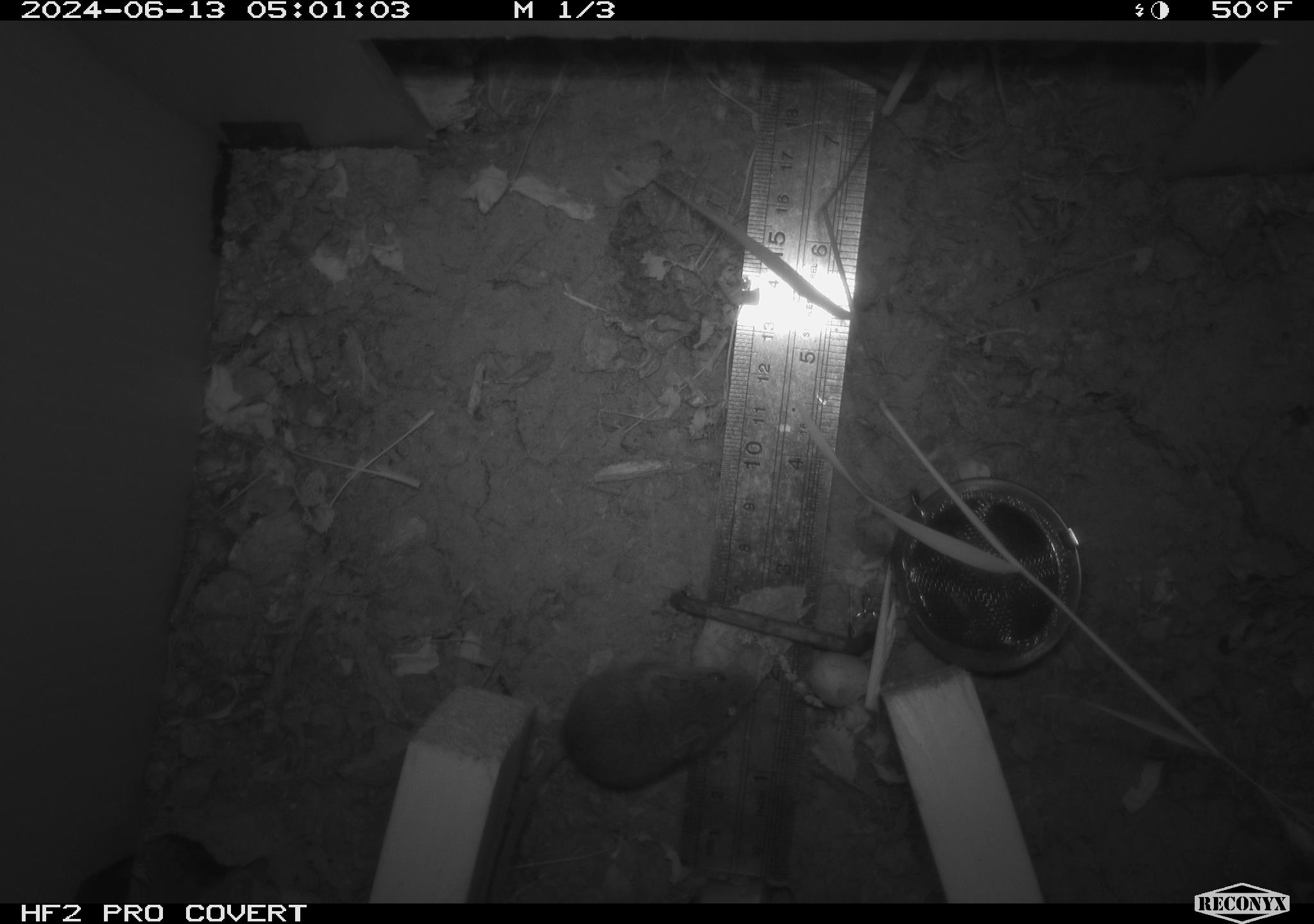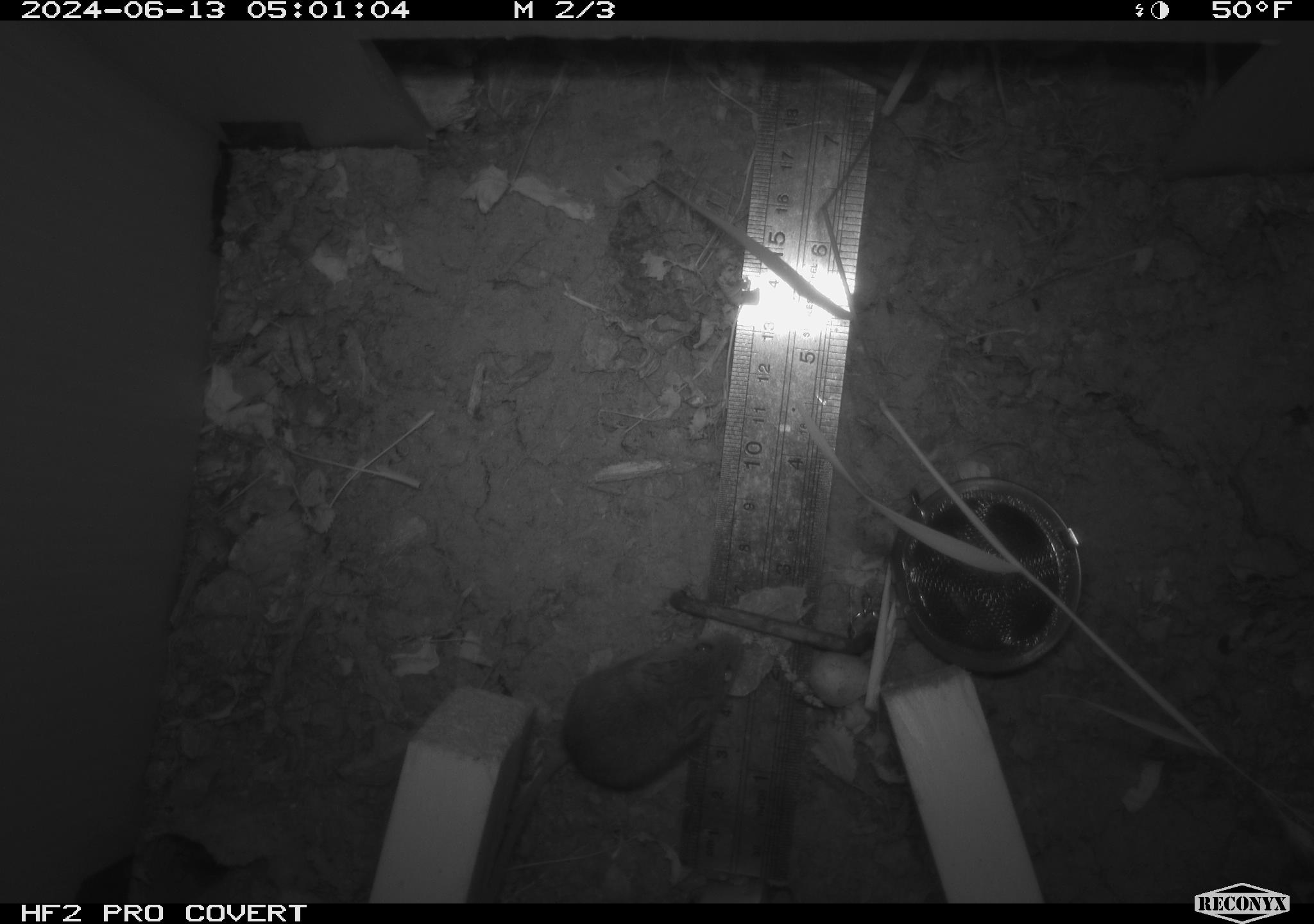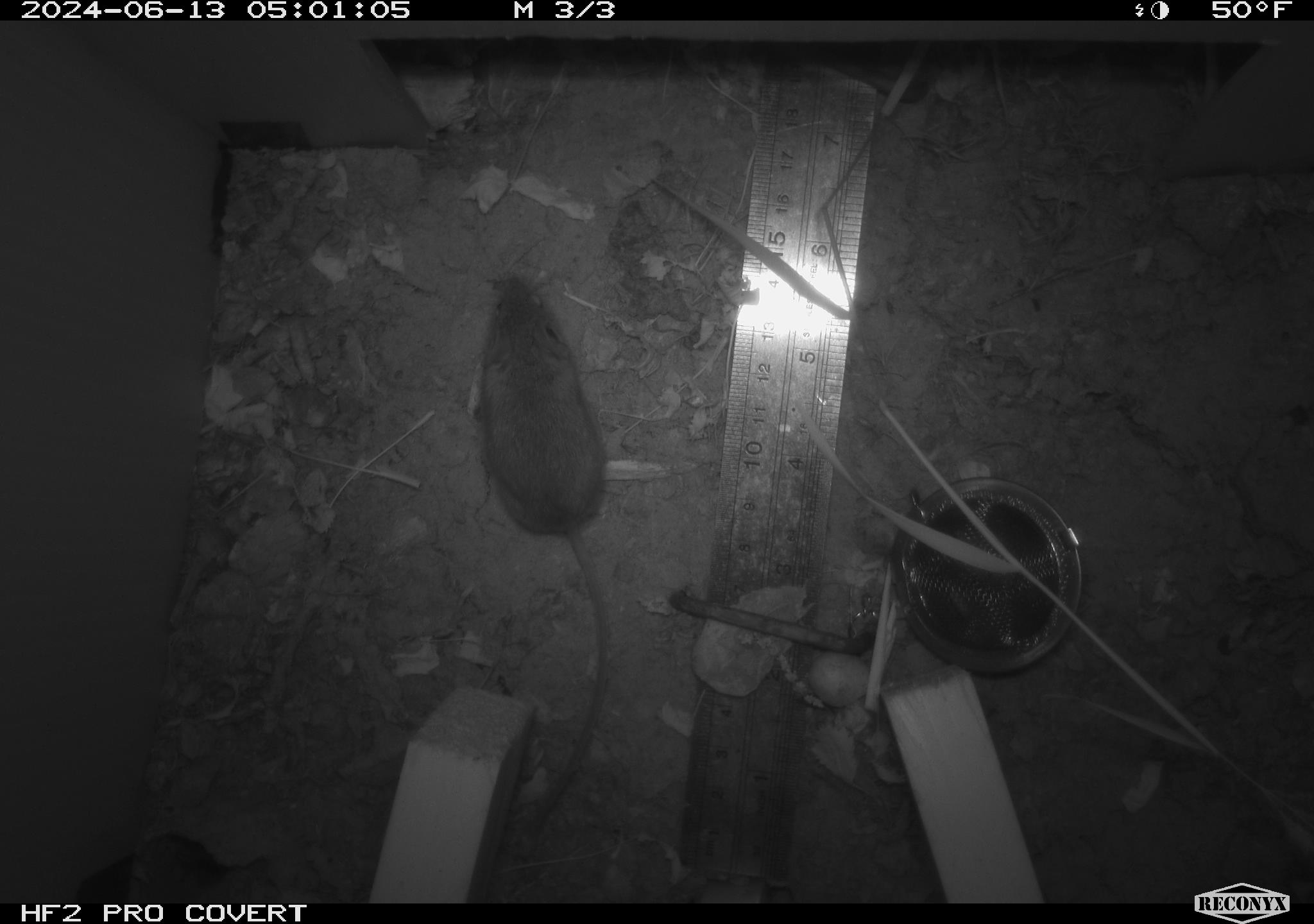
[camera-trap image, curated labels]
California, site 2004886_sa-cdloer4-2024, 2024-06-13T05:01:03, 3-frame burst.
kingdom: Animalia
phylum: Chordata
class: Mammalia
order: Rodentia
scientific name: Rodentia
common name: rodent